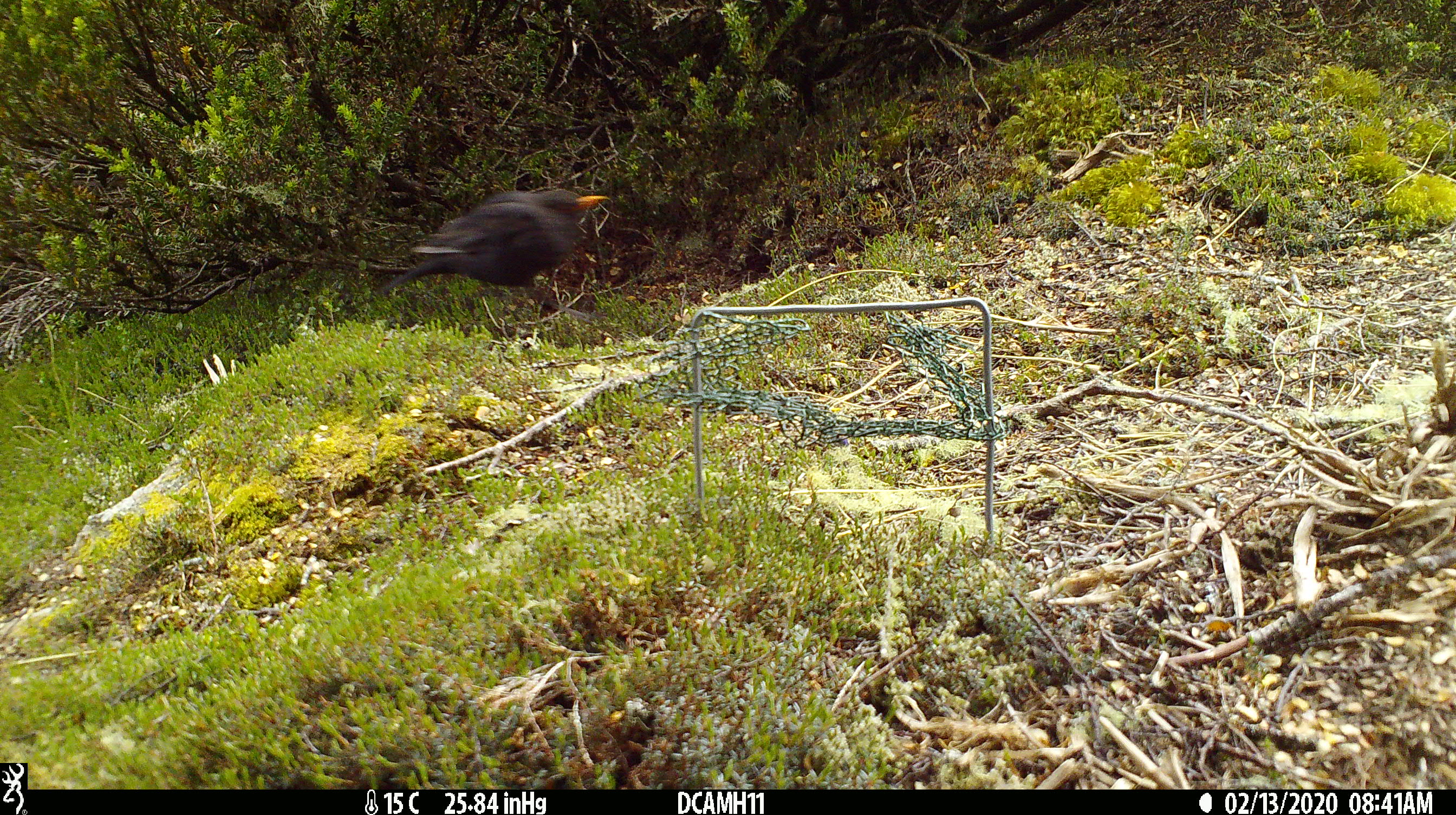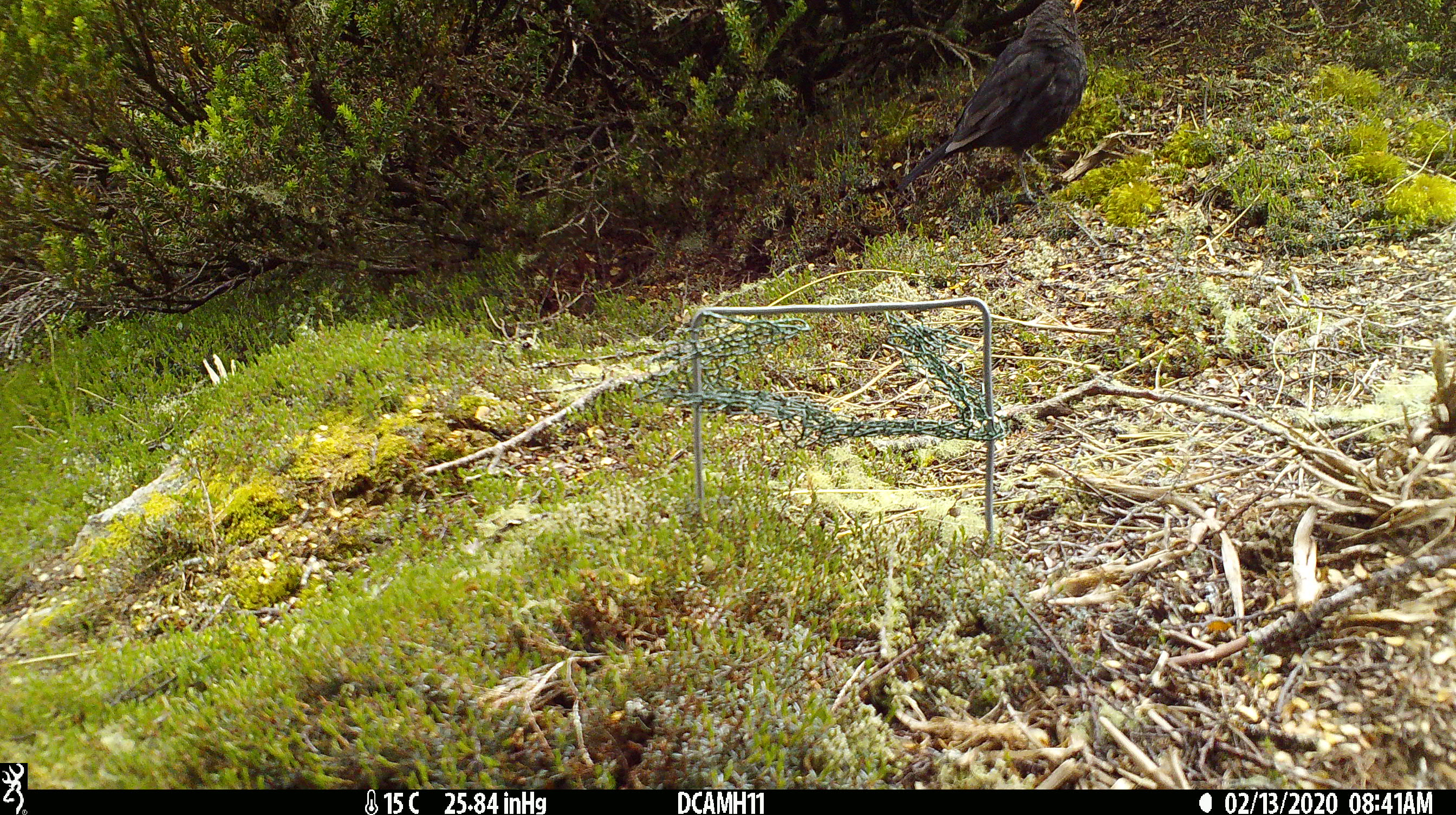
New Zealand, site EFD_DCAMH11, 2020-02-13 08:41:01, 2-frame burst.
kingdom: Animalia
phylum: Chordata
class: Aves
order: Passeriformes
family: Turdidae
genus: Turdus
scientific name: Turdus merula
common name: eurasian blackbird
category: blackbird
Blackbird (eurasian blackbird) (Turdus merula).